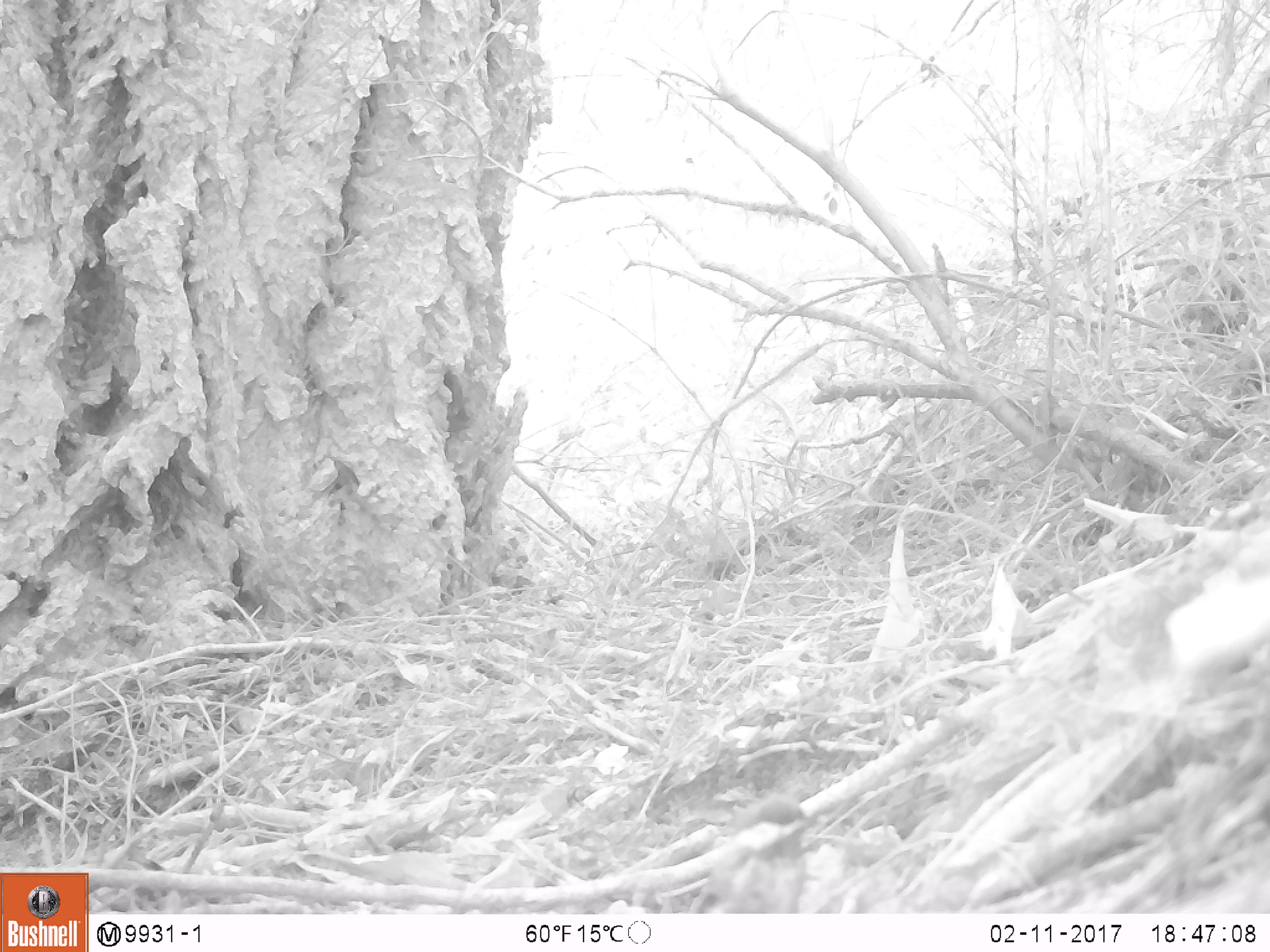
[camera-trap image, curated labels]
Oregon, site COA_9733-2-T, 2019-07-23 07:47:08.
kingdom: Animalia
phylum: Chordata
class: Aves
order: Passeriformes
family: Paridae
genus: Poecile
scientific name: Poecile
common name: chickadees and allies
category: poecile species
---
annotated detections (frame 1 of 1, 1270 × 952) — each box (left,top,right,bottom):
poecile species: (695,790,826,912)